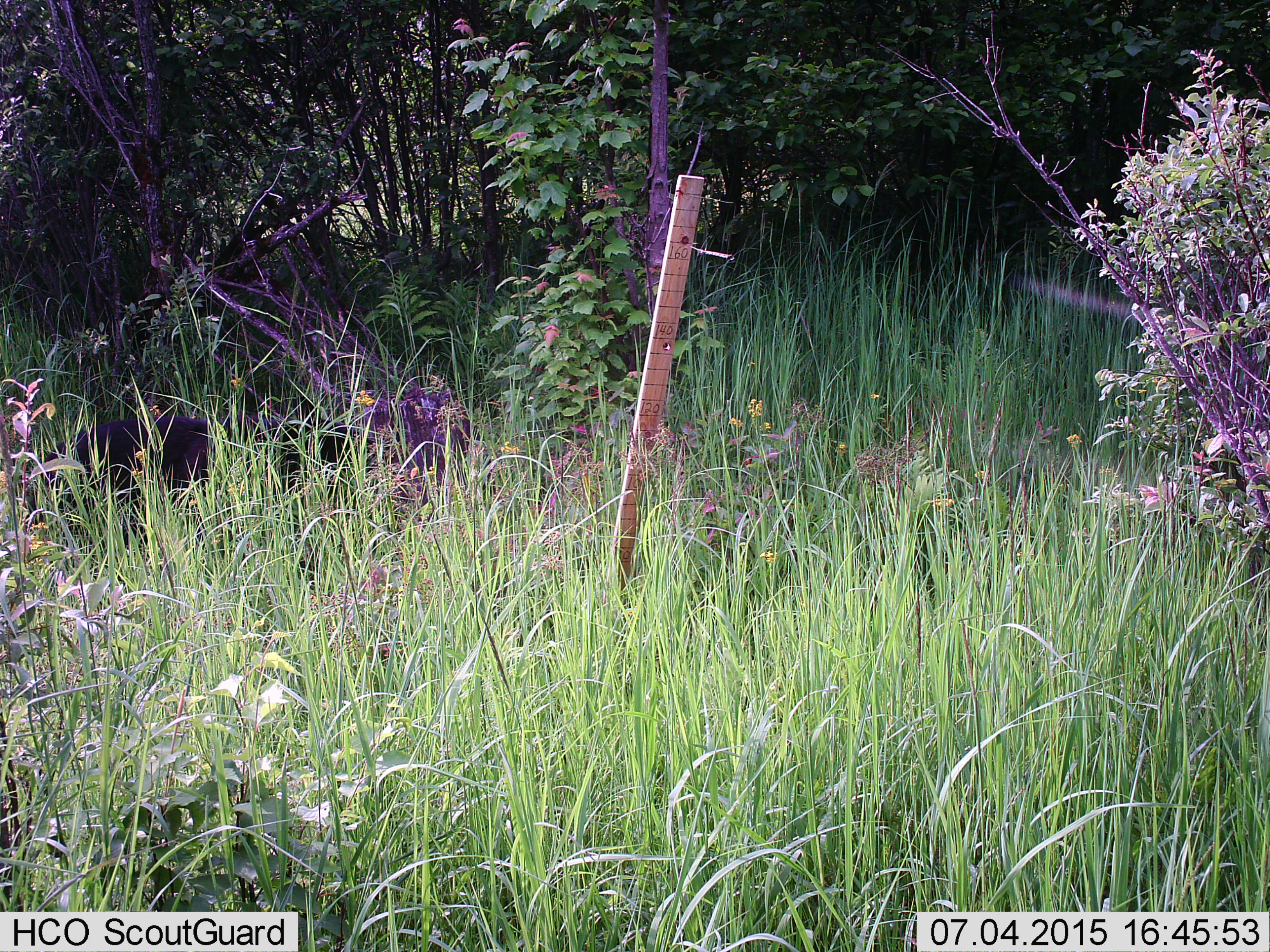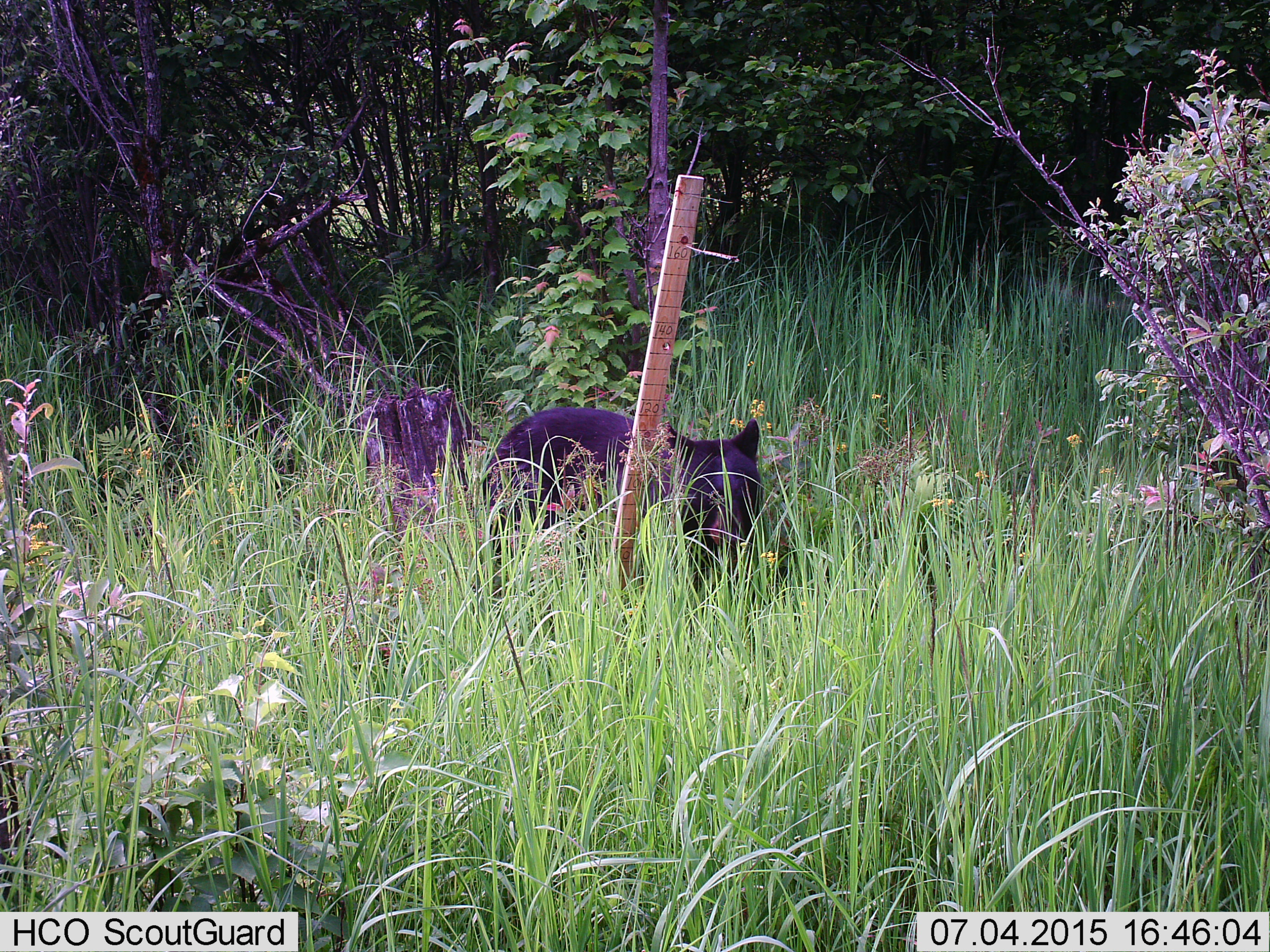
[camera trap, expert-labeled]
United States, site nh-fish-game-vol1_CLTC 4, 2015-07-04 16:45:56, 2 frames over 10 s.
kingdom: Animalia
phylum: Chordata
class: Mammalia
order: Carnivora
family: Ursidae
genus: Ursus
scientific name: Ursus americanus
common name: black bear